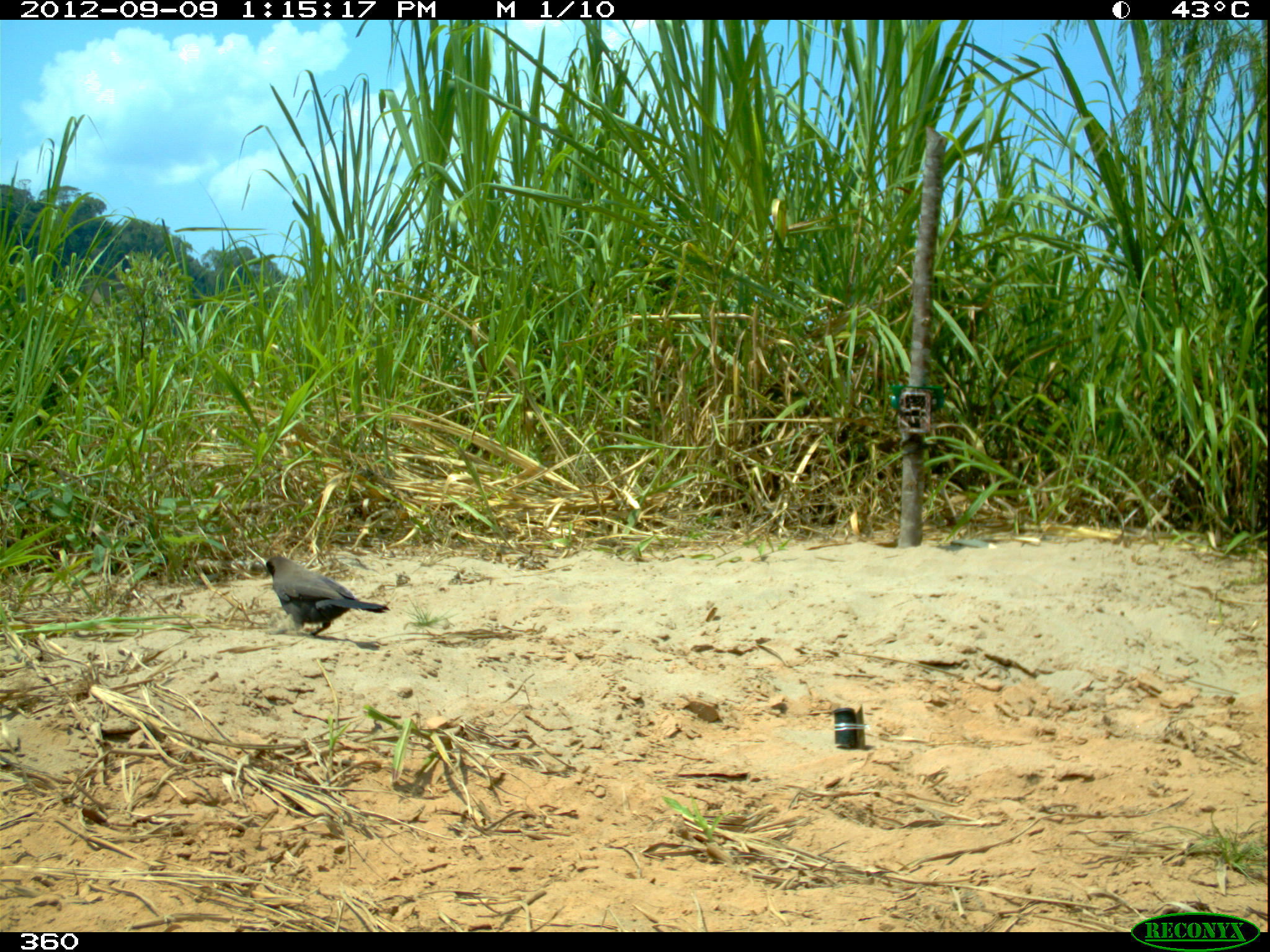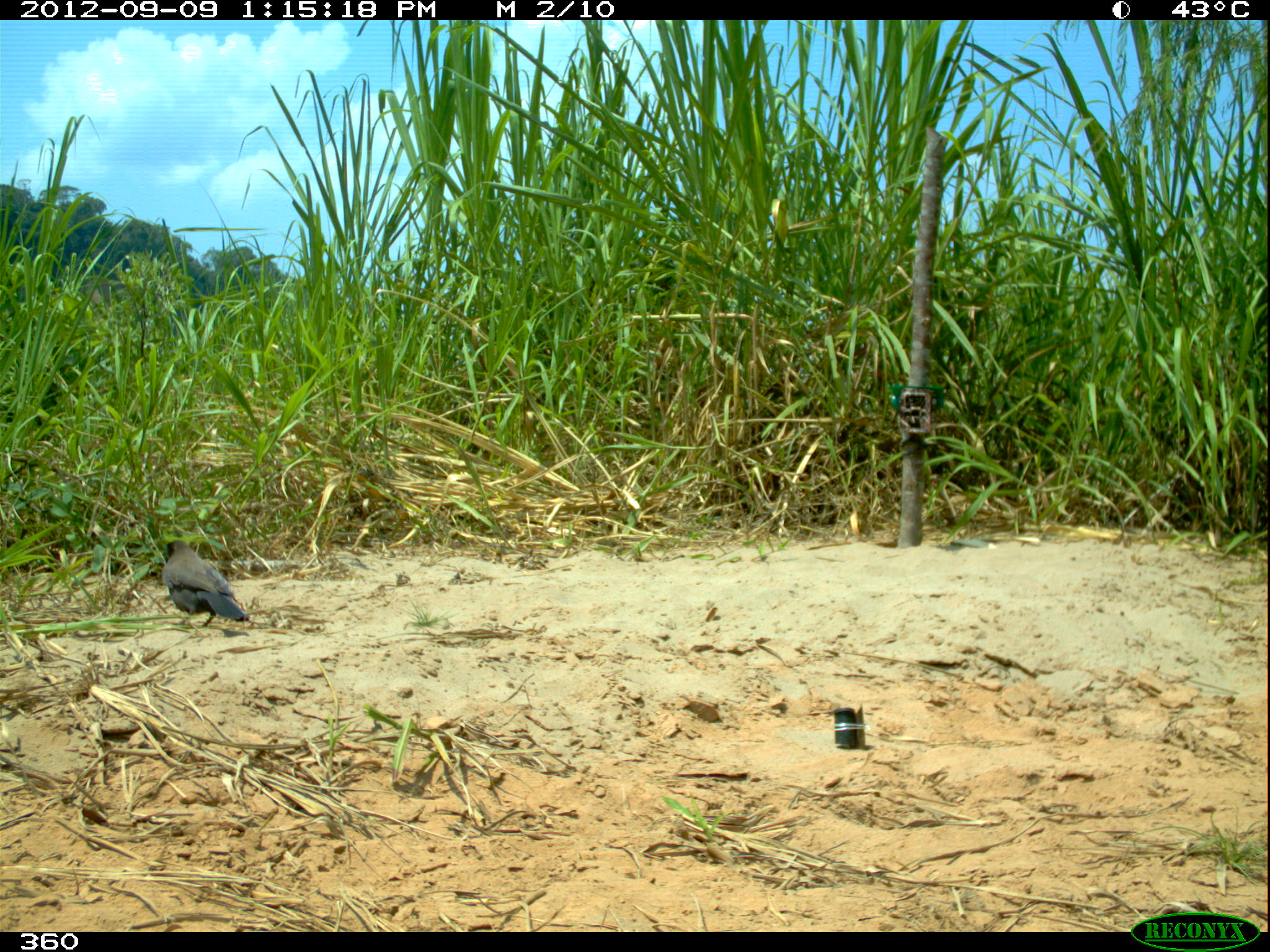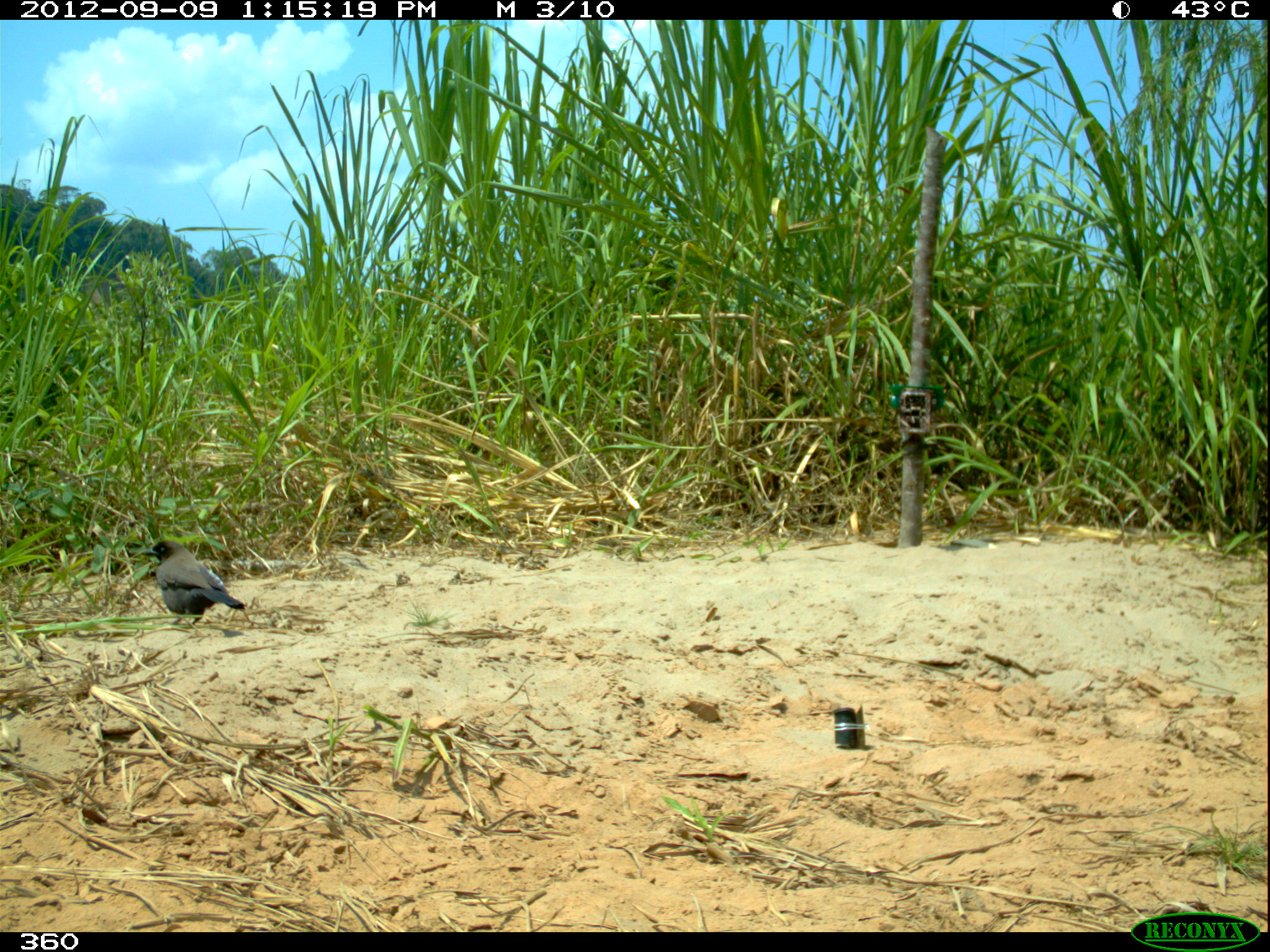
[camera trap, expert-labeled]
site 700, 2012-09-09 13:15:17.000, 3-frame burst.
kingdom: Animalia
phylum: Chordata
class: Aves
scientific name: Aves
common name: bird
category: unknown bird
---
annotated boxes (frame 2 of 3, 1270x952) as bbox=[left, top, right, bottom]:
unknown bird: bbox=[162, 539, 249, 629]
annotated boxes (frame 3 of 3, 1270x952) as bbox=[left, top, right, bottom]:
unknown bird: bbox=[141, 539, 245, 626]